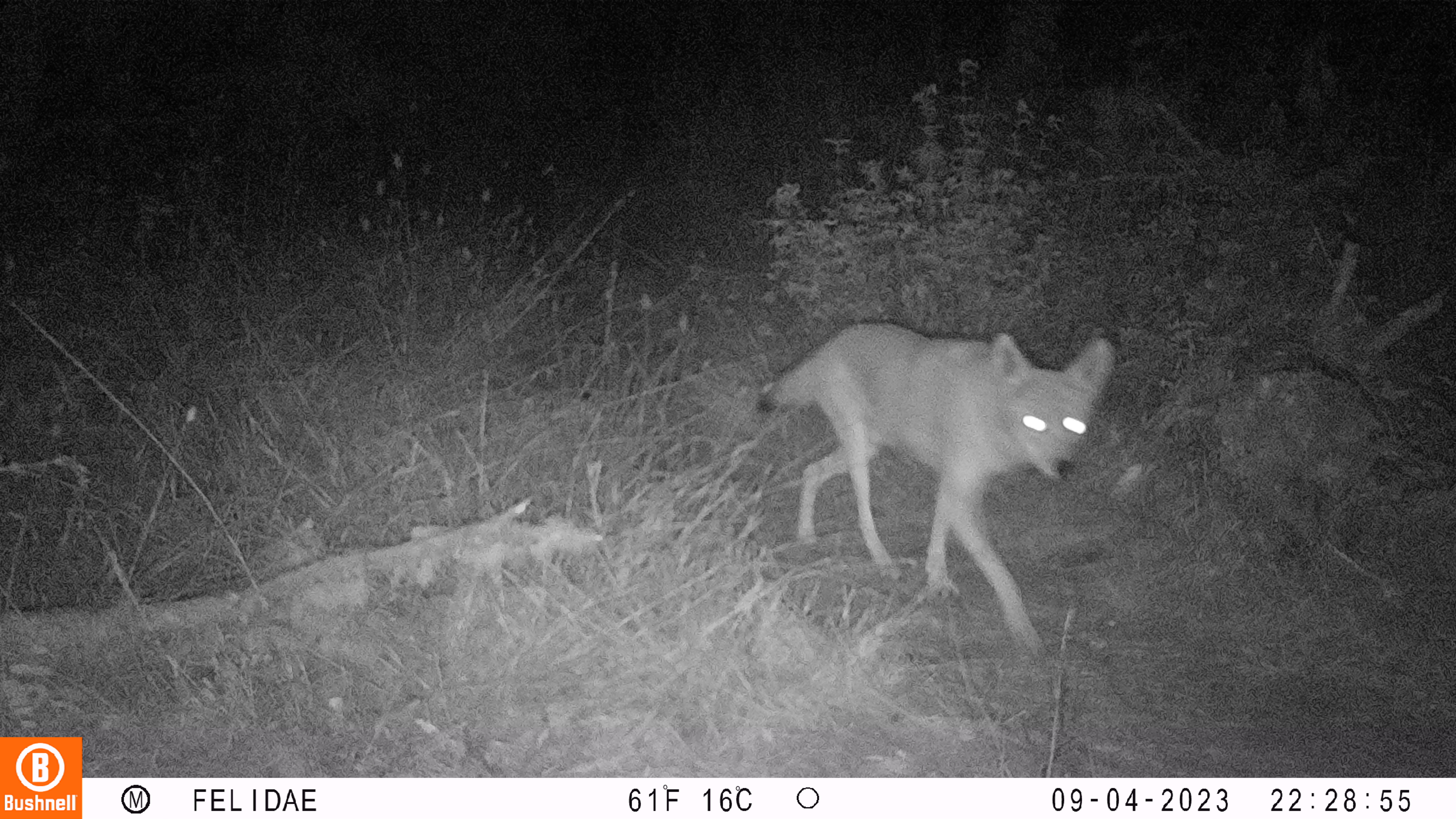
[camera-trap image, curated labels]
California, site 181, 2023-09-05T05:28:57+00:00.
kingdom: Animalia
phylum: Chordata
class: Mammalia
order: Carnivora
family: Canidae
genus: Canis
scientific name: Canis latrans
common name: coyote